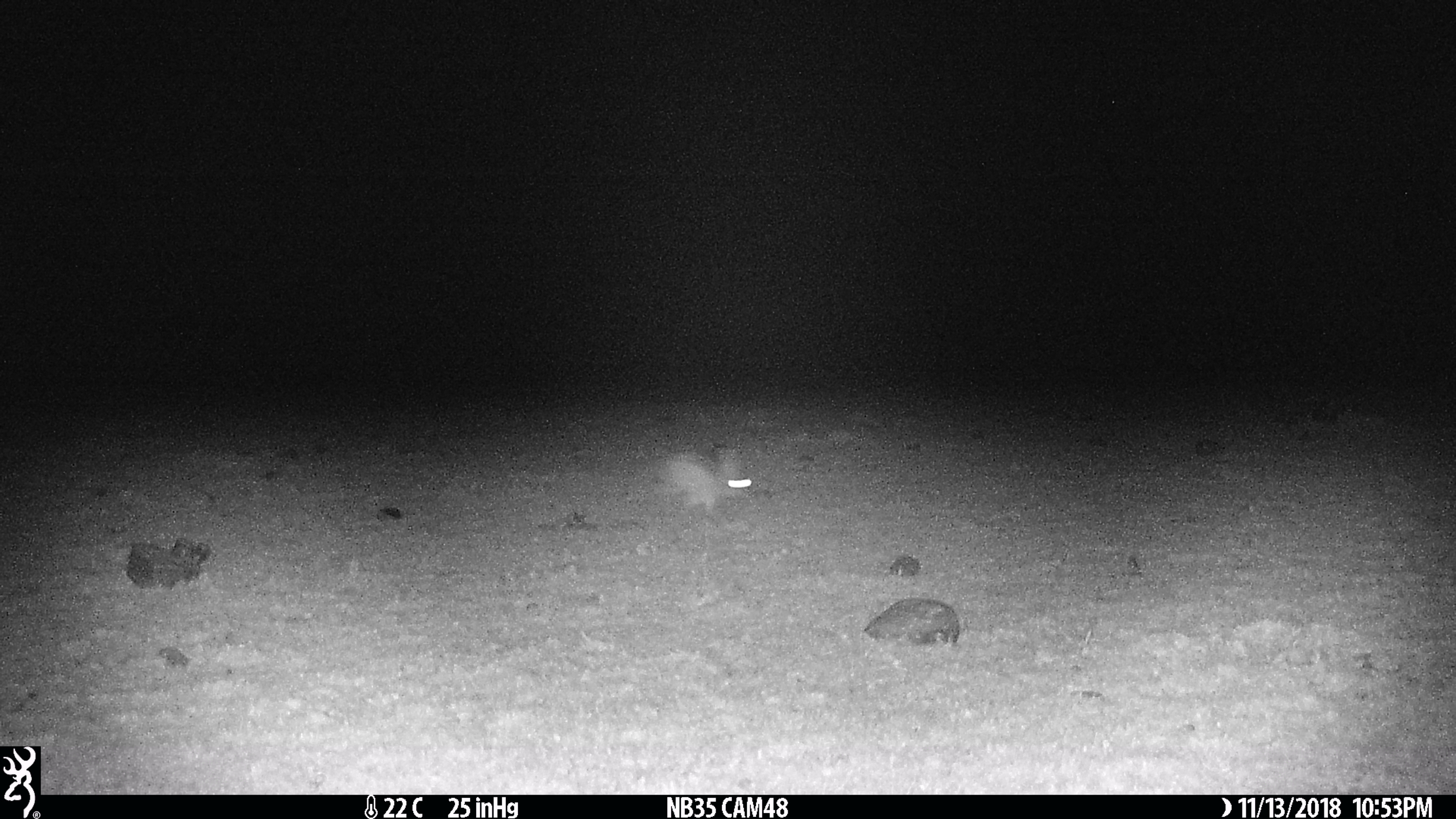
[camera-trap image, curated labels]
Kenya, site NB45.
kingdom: Animalia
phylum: Chordata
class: Mammalia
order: Lagomorpha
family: Leporidae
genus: Lepus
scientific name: Lepus capensis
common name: cape hare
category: hare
Hare (cape hare) (Lepus capensis).